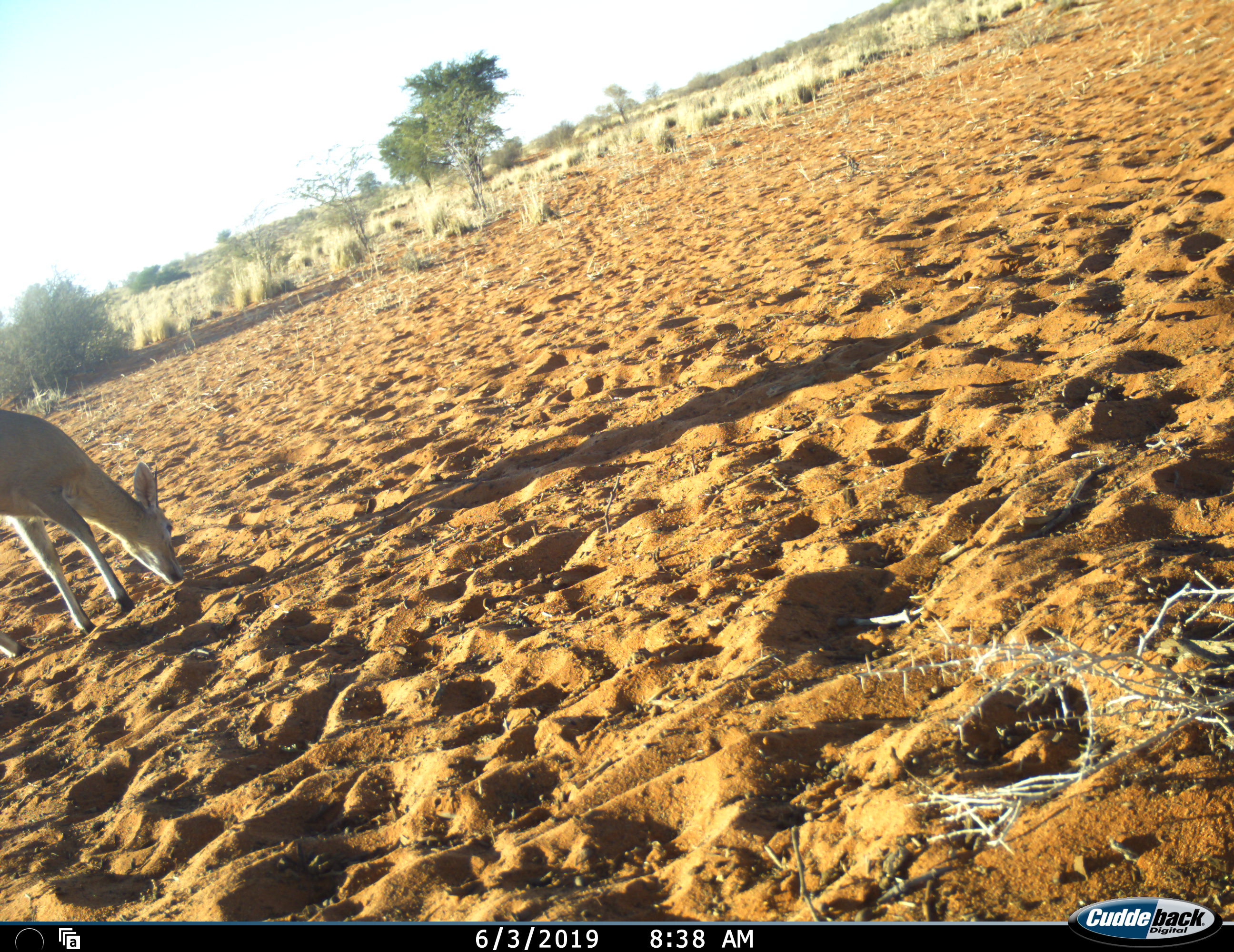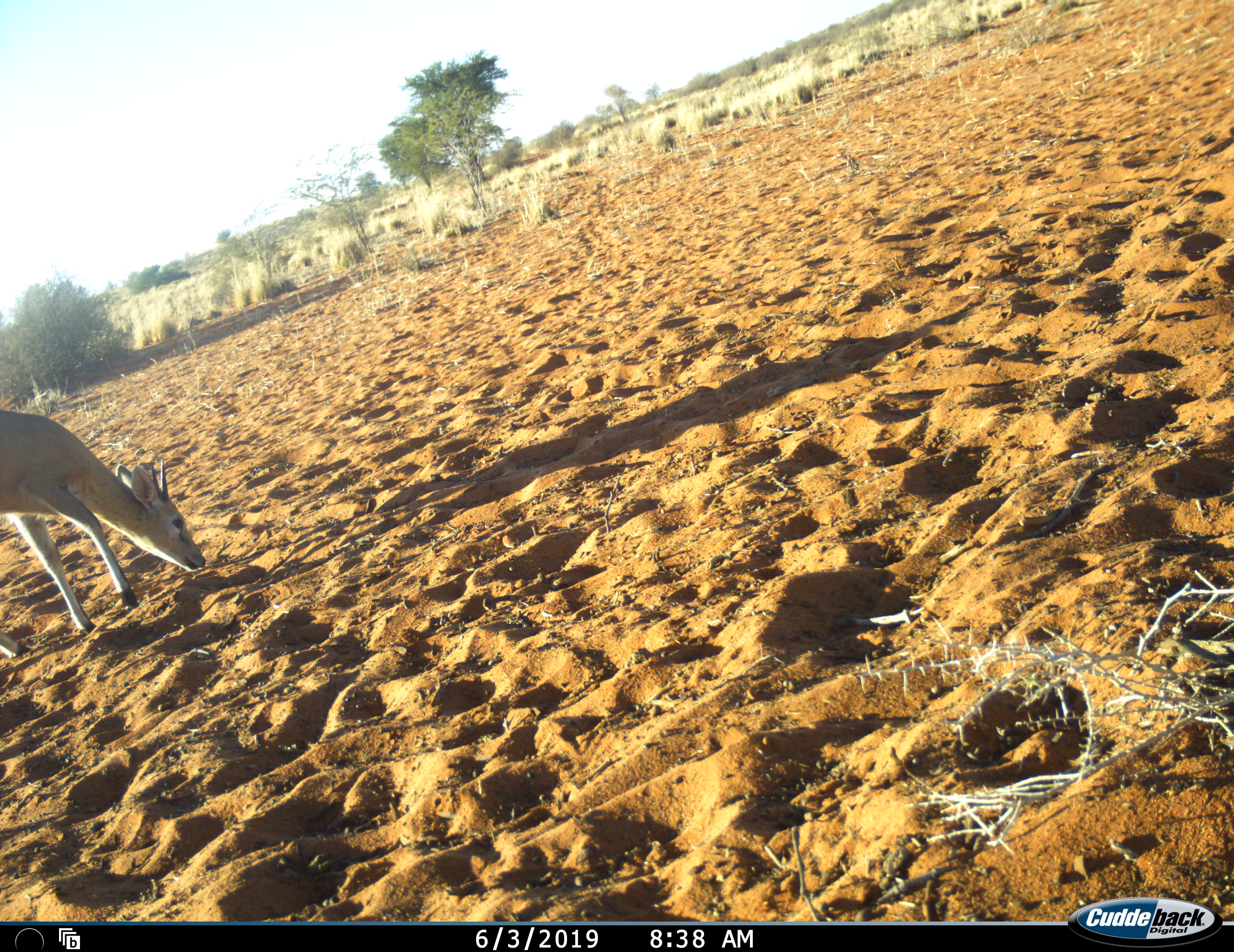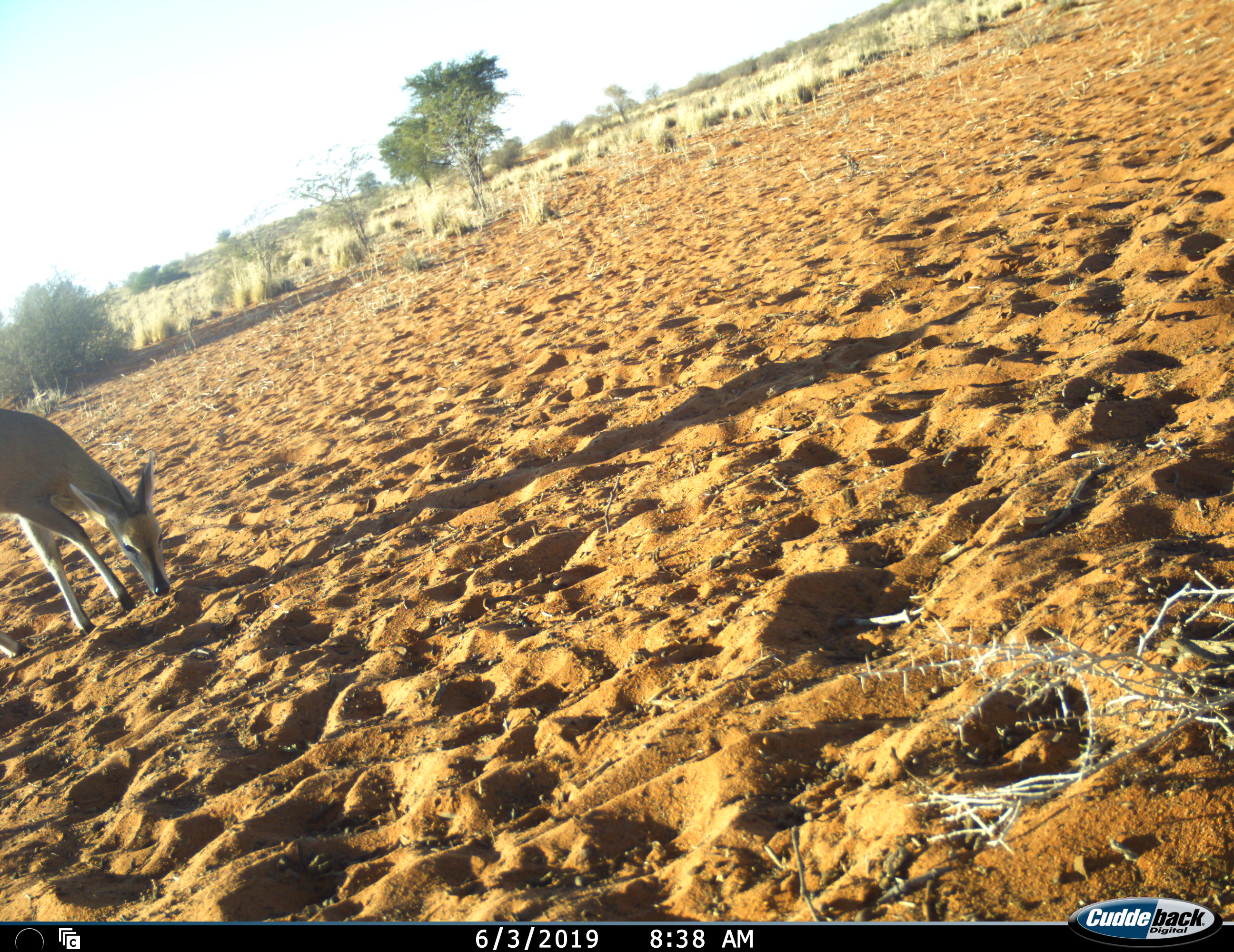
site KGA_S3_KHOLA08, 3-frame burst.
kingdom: Animalia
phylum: Chordata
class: Mammalia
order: Artiodactyla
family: Bovidae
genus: Sylvicapra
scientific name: Sylvicapra grimmia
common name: common duiker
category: duikercommongrey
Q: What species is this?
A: Duikercommongrey (common duiker) (Sylvicapra grimmia).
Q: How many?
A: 1.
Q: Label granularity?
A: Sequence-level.